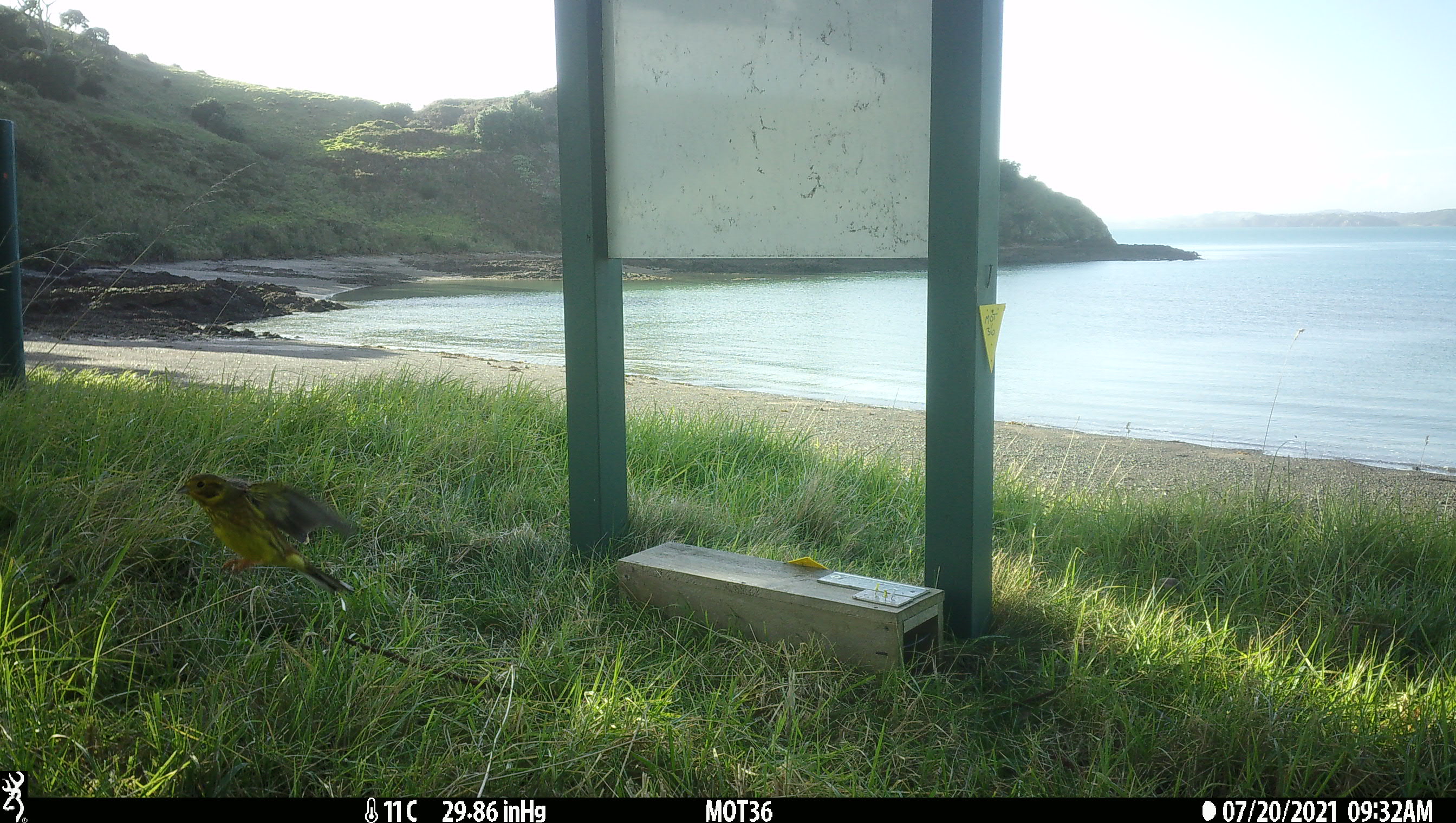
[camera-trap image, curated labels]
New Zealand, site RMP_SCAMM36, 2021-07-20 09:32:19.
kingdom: Animalia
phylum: Chordata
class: Aves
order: Passeriformes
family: Emberizidae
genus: Emberiza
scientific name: Emberiza citrinella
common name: yellowhammer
Yellowhammer (Emberiza citrinella).